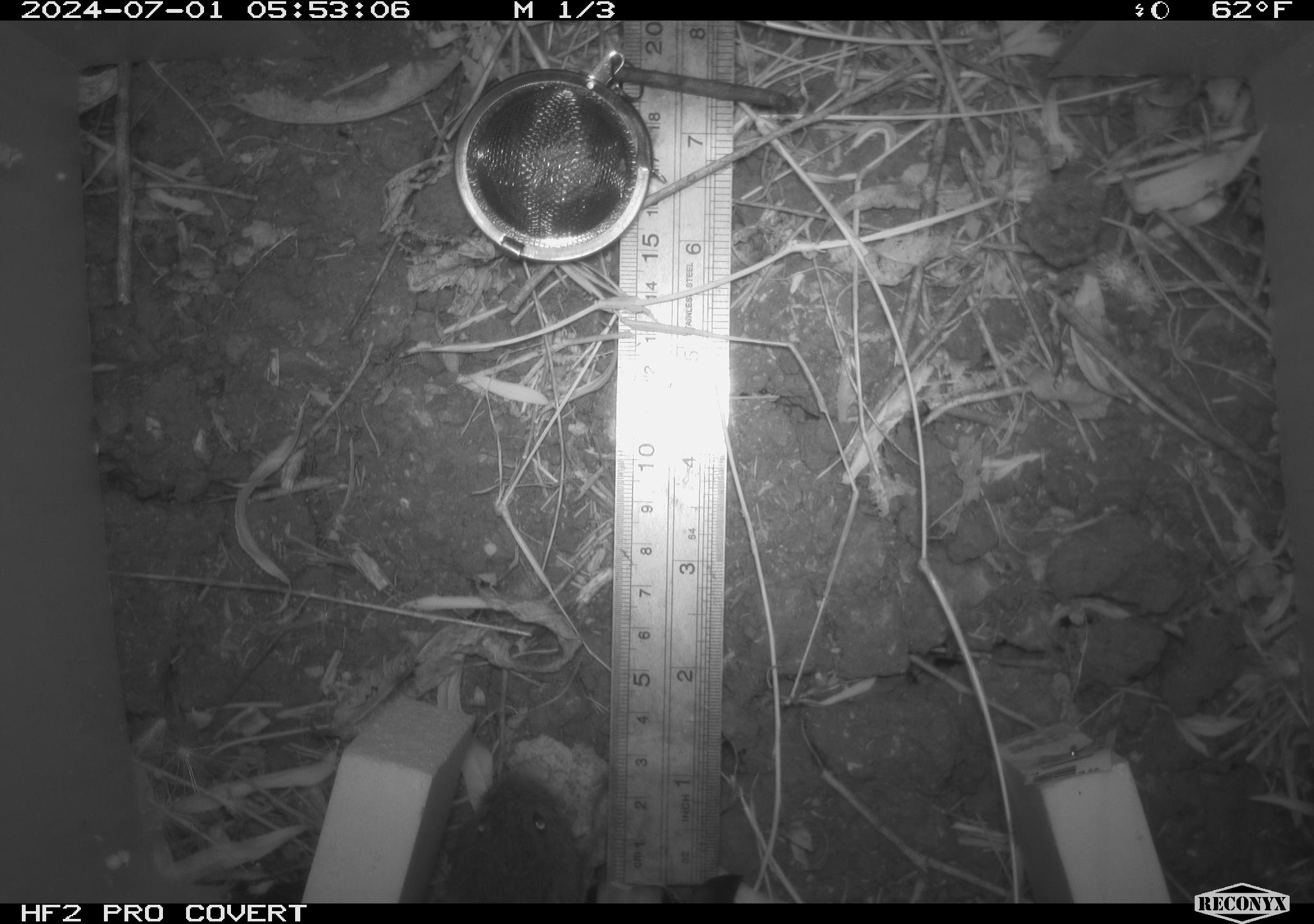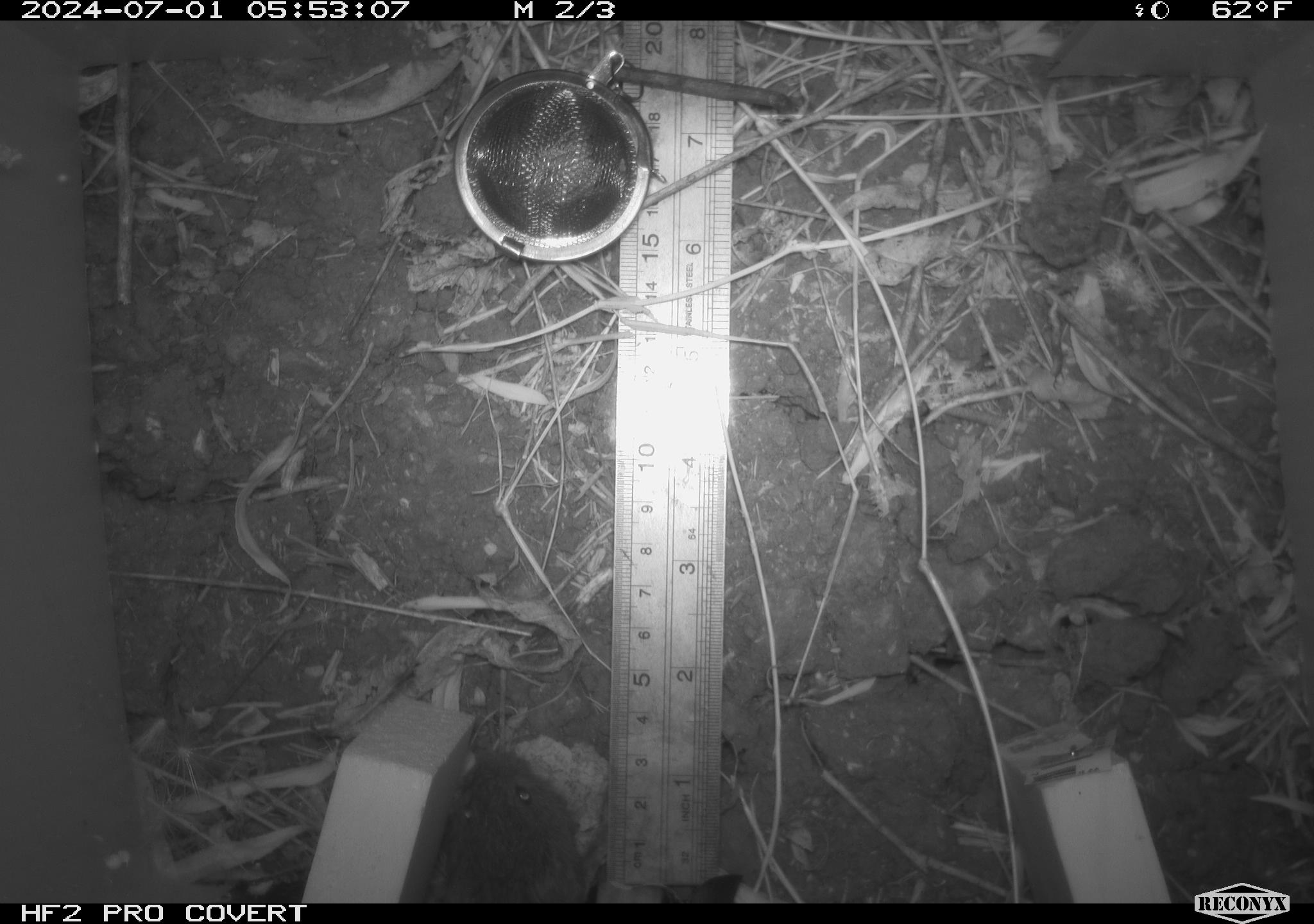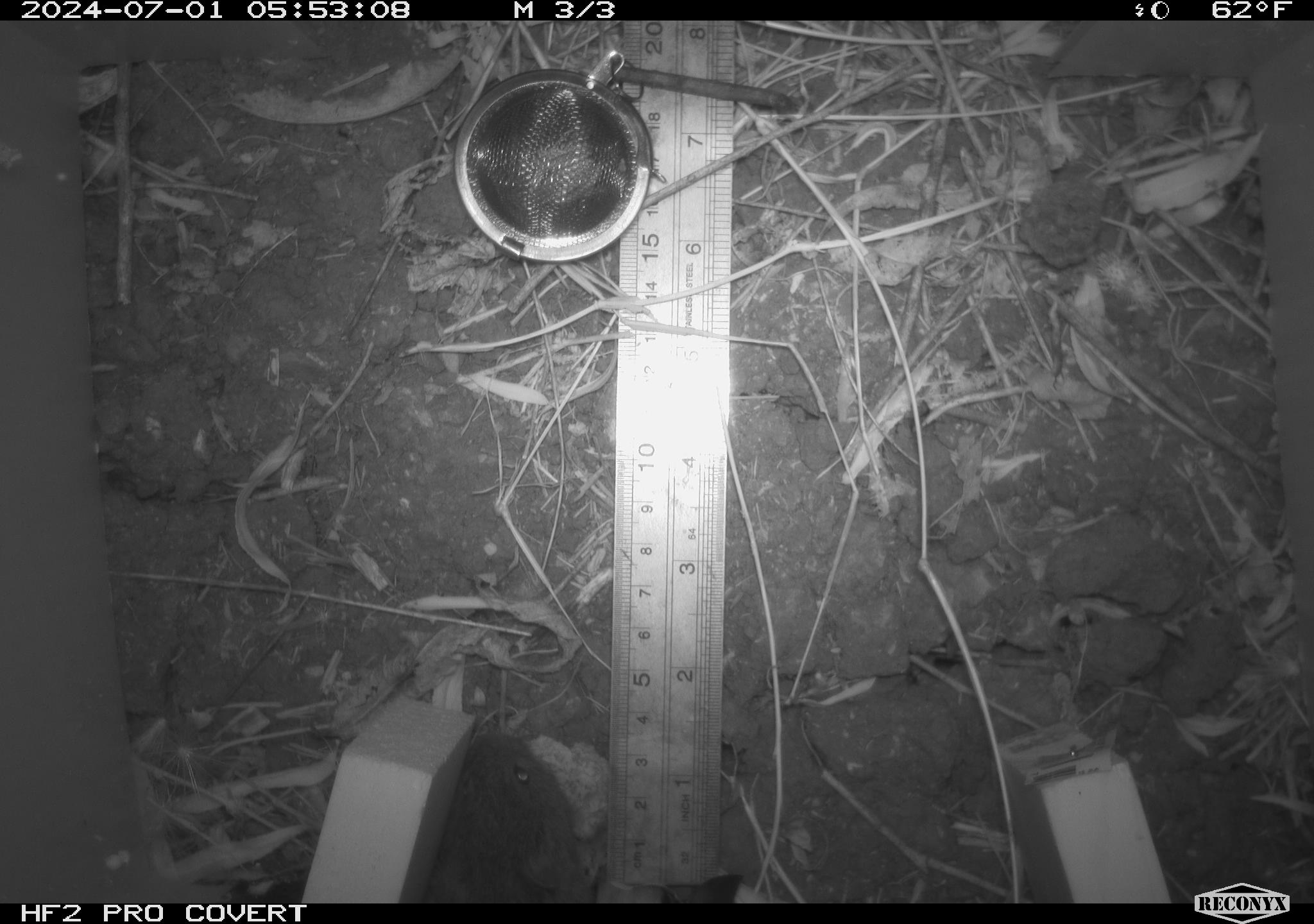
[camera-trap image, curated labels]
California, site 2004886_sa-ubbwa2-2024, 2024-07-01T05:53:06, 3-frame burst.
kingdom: Animalia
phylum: Chordata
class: Mammalia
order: Rodentia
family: Cricetidae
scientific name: Arvicolinae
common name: voles, lemmings, and muskrats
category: arvicolinae subfamily